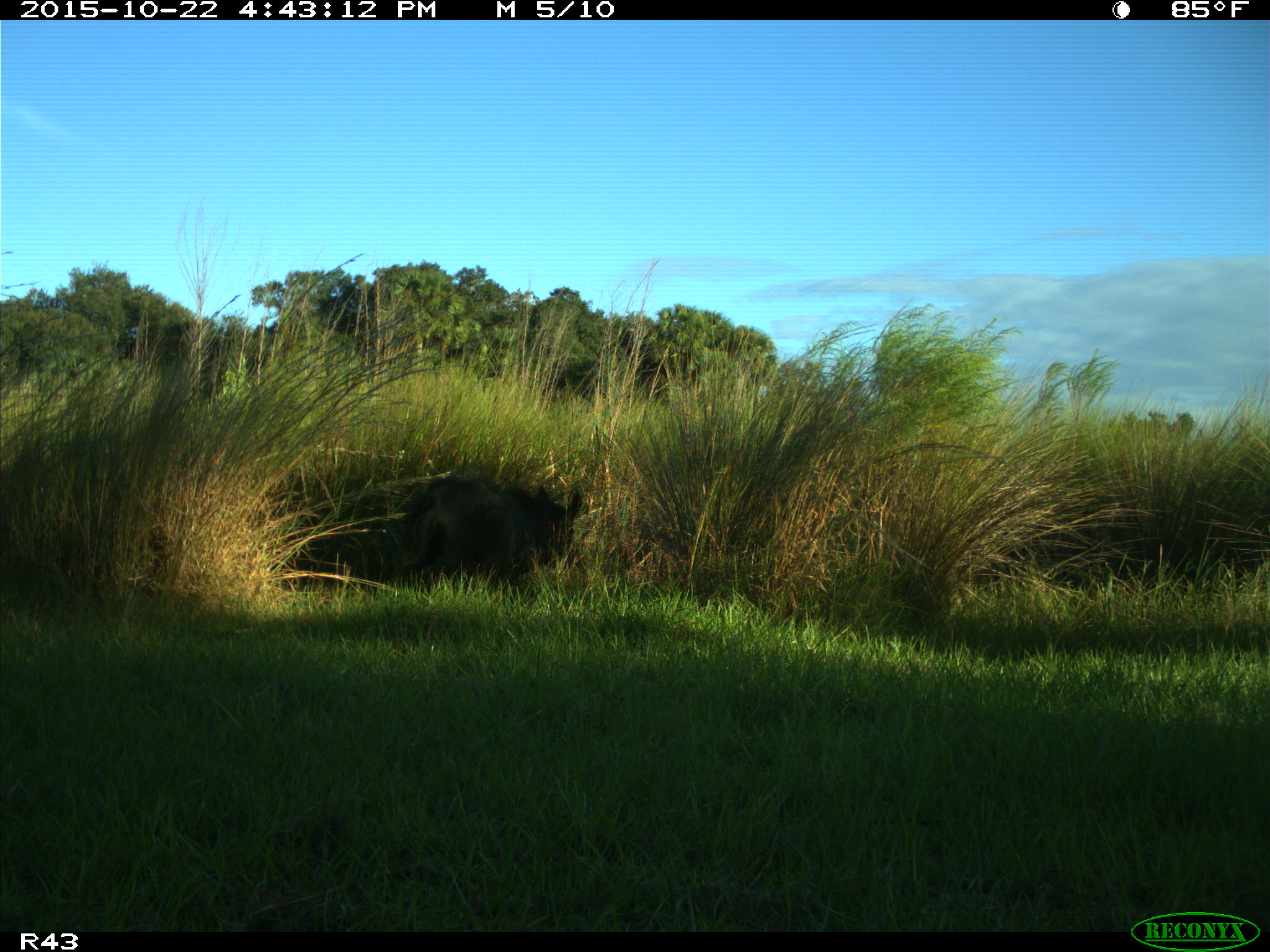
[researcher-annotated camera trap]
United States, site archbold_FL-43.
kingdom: Animalia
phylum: Chordata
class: Mammalia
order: Artiodactyla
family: Suidae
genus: Sus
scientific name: Sus scrofa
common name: wild boar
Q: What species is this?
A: Sus scrofa (wild boar).